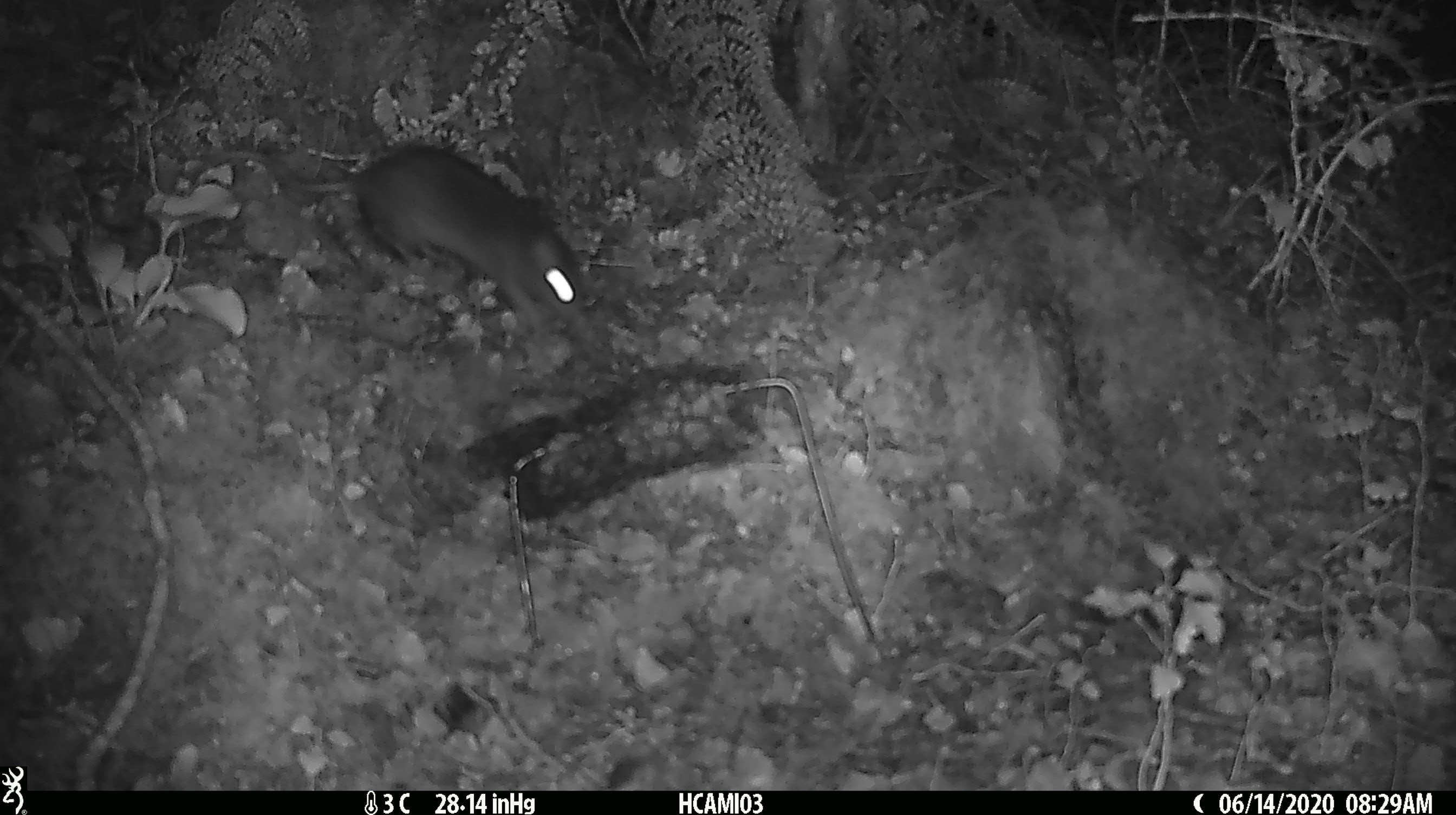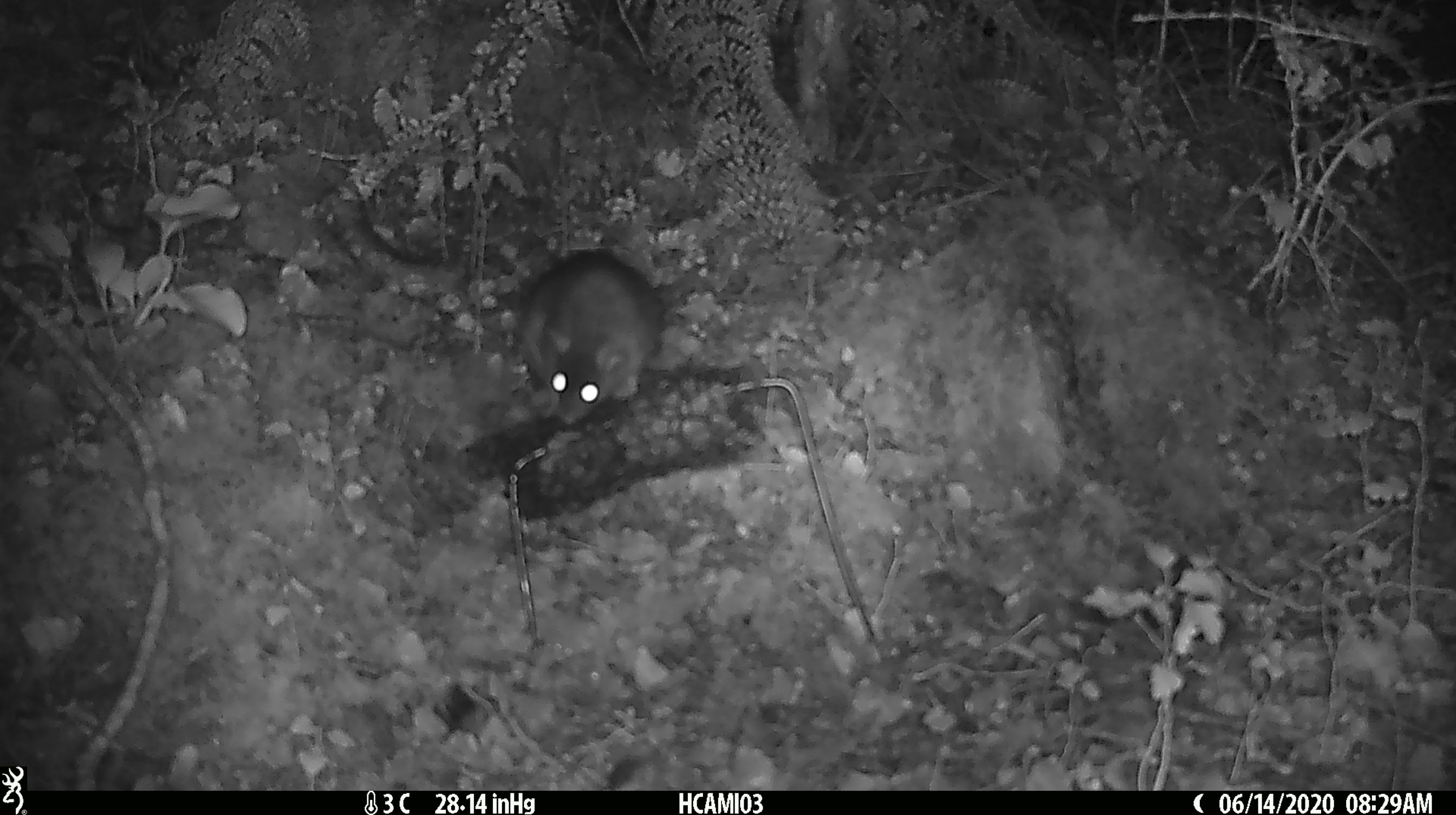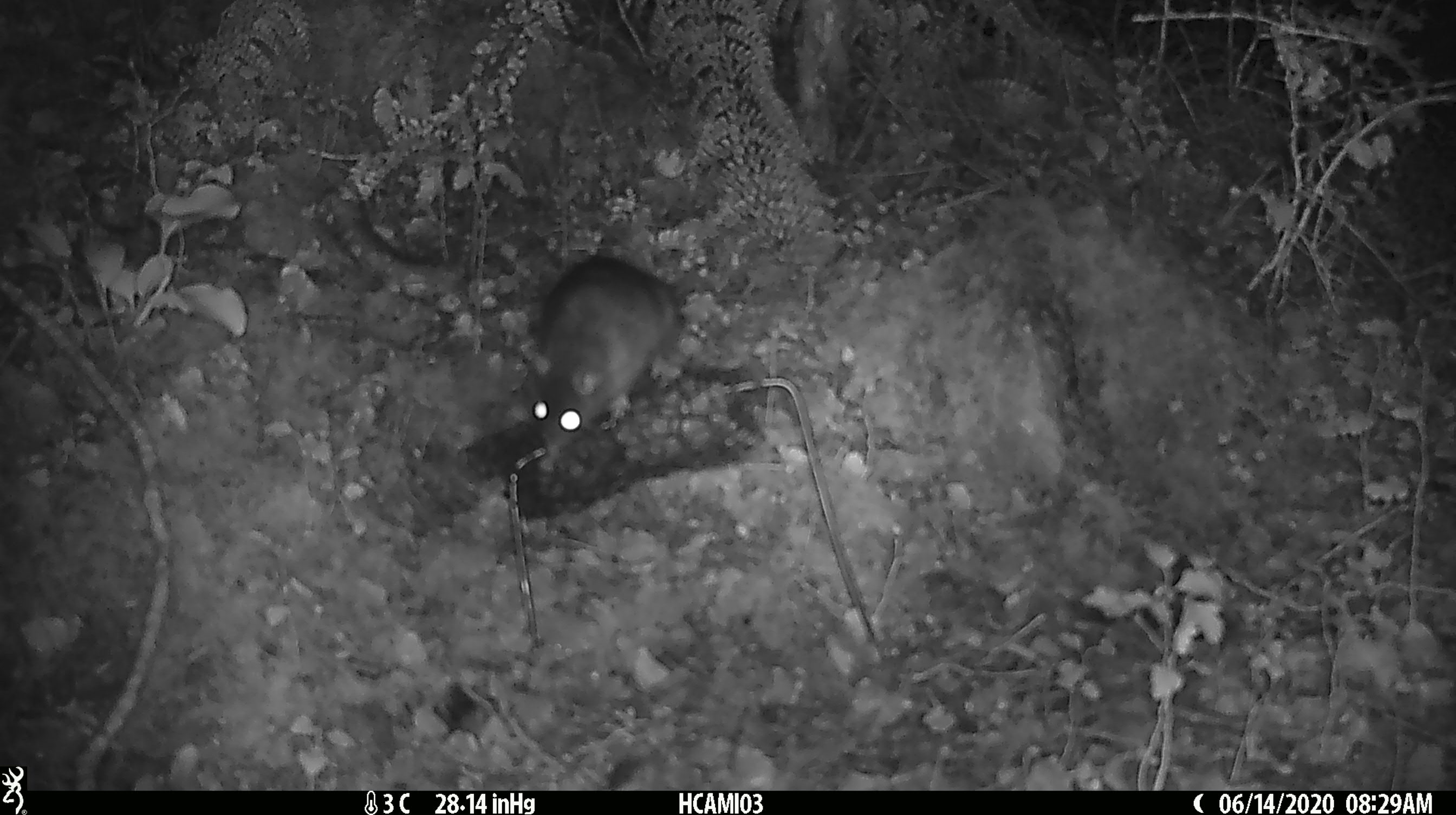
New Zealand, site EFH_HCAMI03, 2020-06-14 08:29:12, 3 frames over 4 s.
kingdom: Animalia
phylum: Chordata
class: Mammalia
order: Rodentia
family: Muridae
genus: Rattus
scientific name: Rattus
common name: rat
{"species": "rat (Rattus)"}